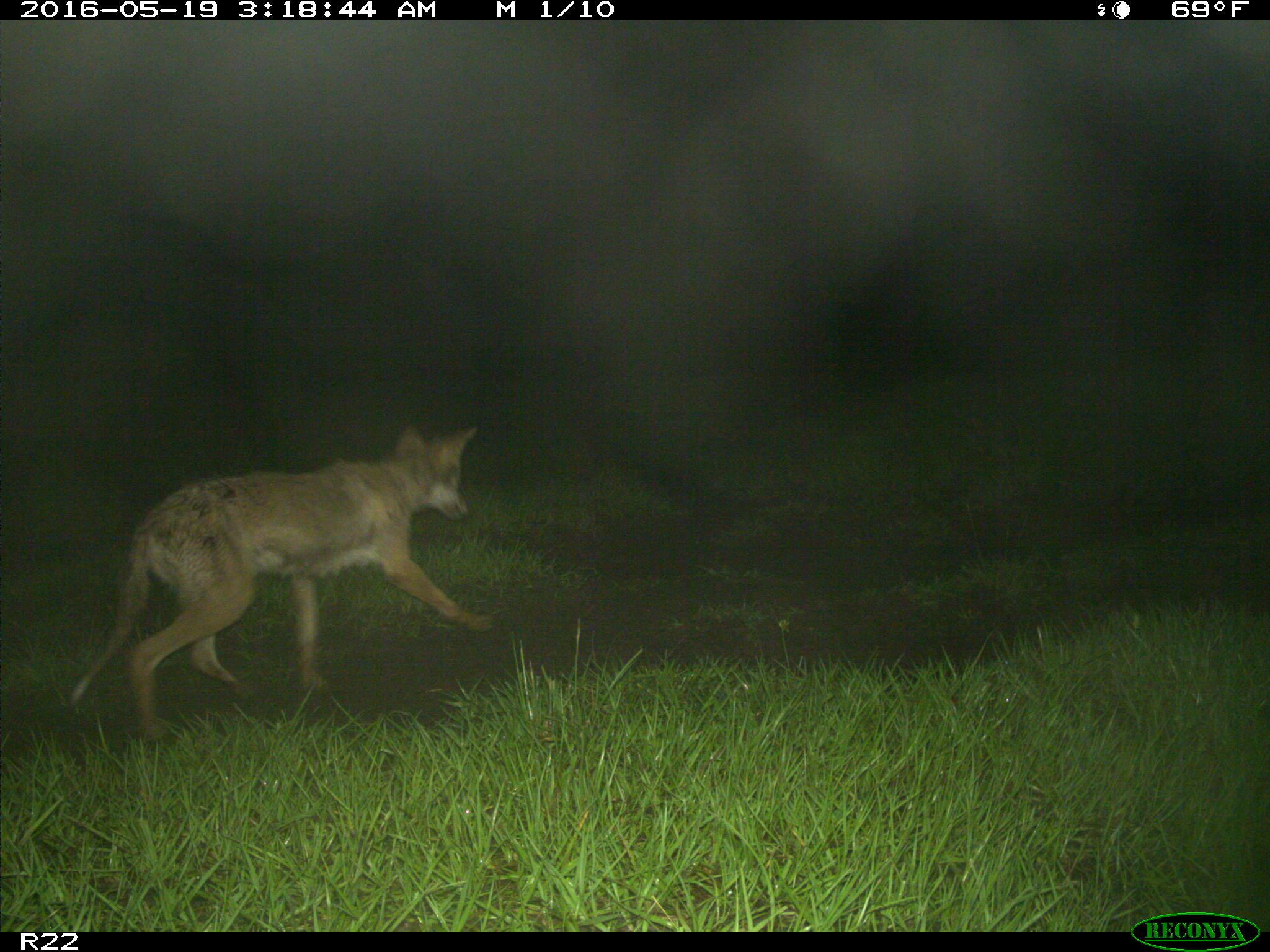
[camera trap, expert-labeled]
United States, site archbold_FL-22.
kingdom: Animalia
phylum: Chordata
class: Mammalia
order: Carnivora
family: Canidae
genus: Canis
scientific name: Canis latrans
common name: coyote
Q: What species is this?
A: Canis latrans (coyote).